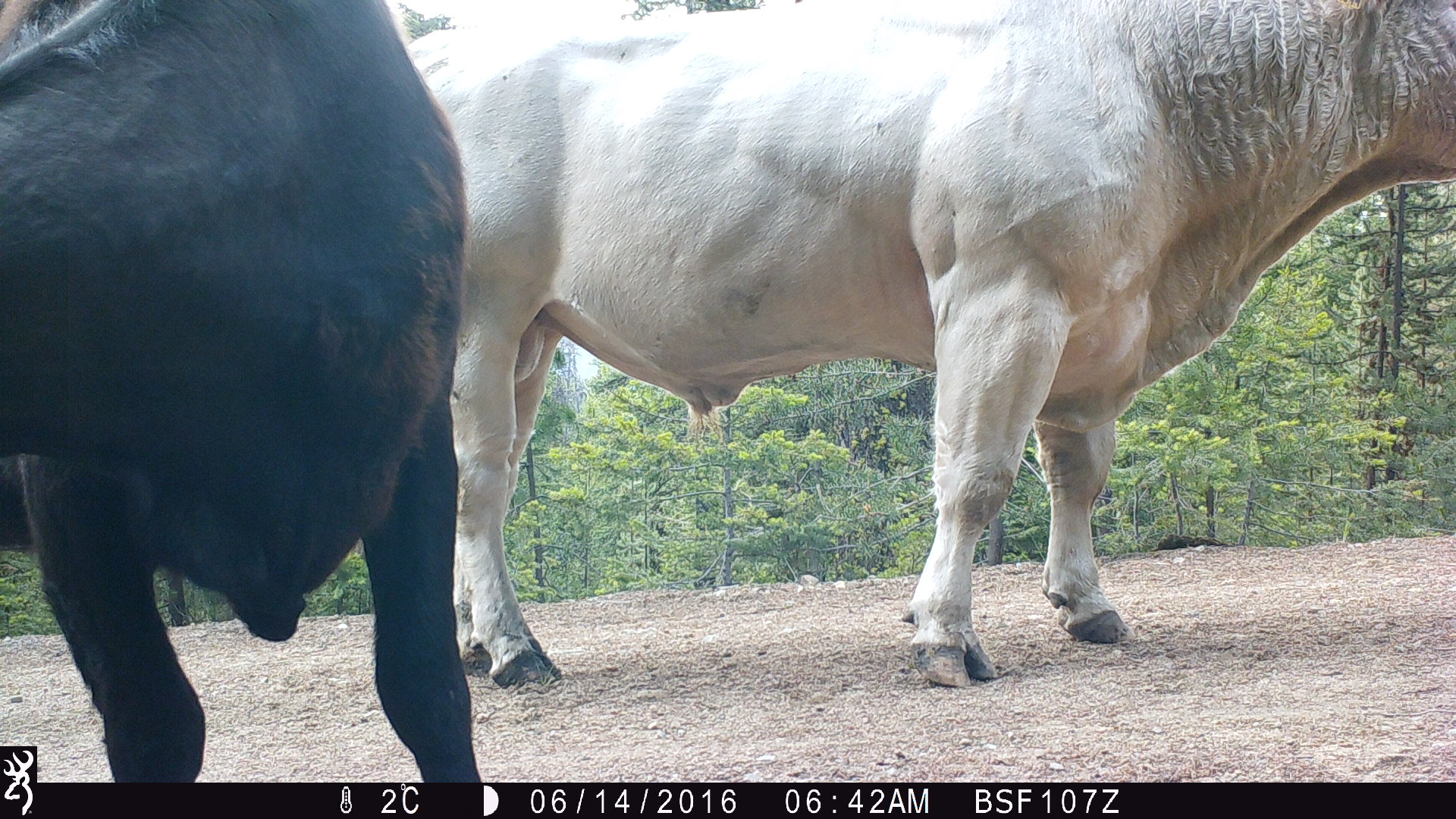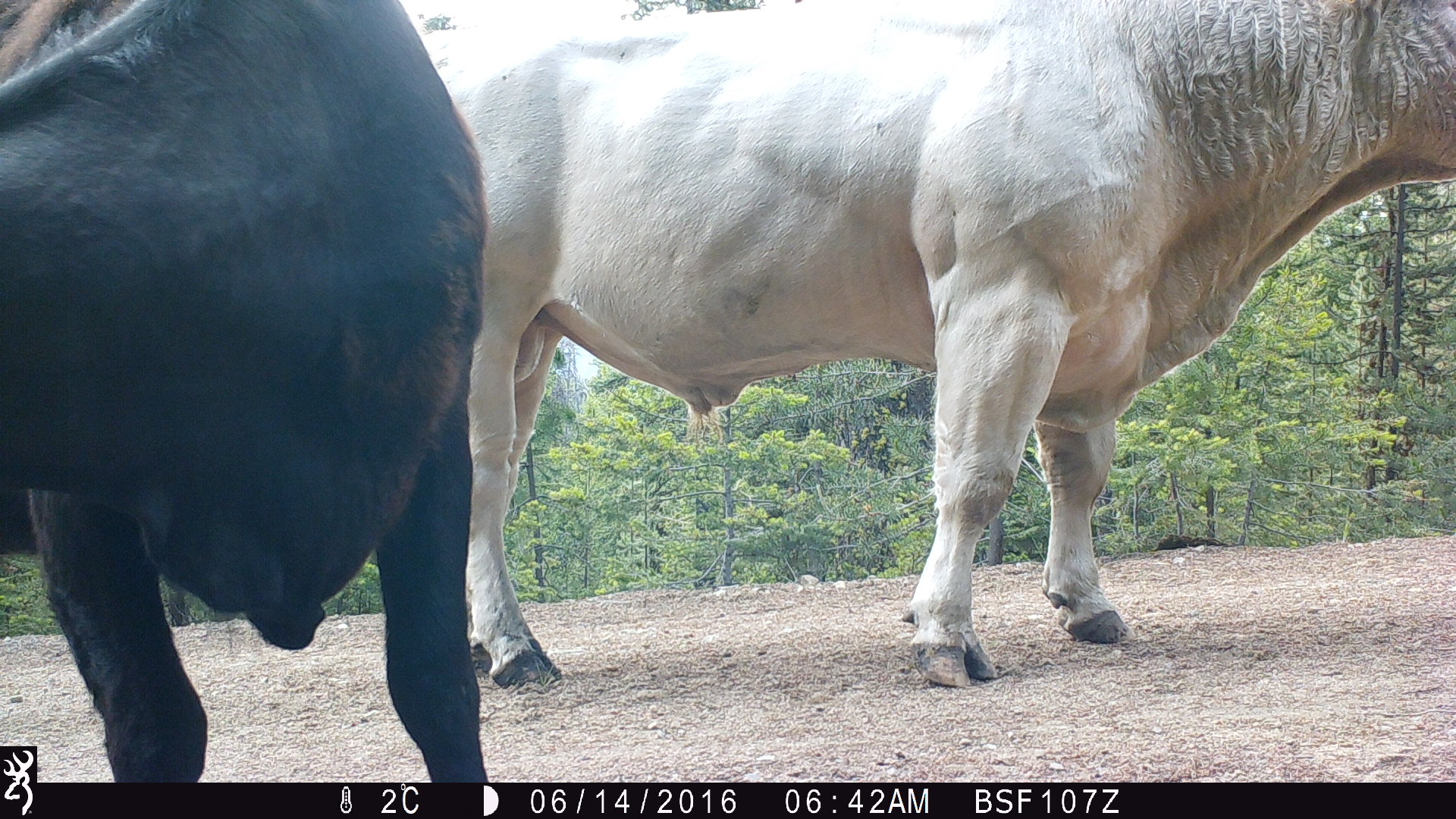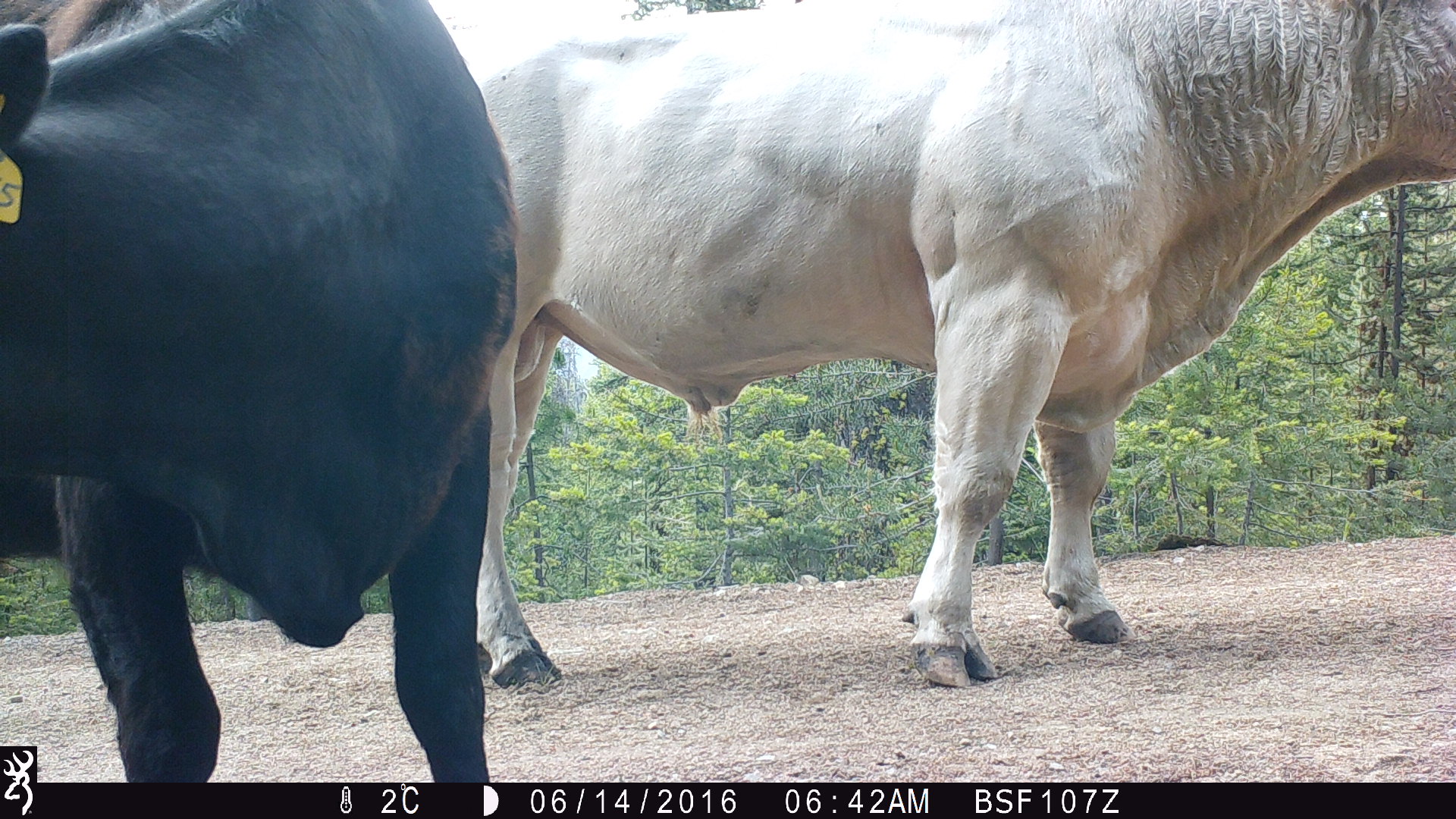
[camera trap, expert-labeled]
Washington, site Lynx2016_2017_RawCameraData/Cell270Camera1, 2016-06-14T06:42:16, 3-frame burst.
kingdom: Animalia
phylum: Chordata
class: Mammalia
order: Artiodactyla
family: Bovidae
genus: Bos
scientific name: Bos taurus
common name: domestic cattle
Domestic cattle (Bos taurus). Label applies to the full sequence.